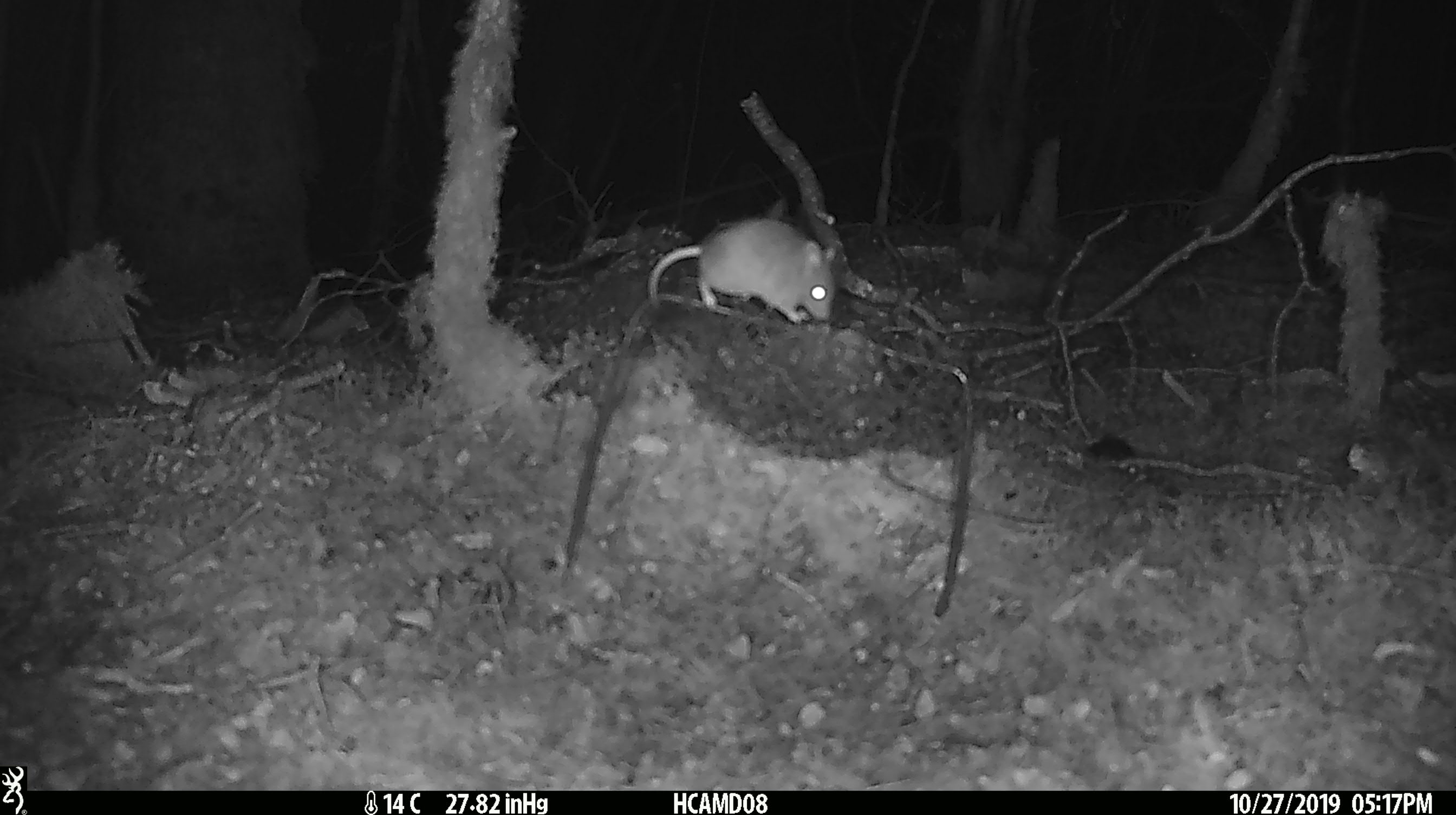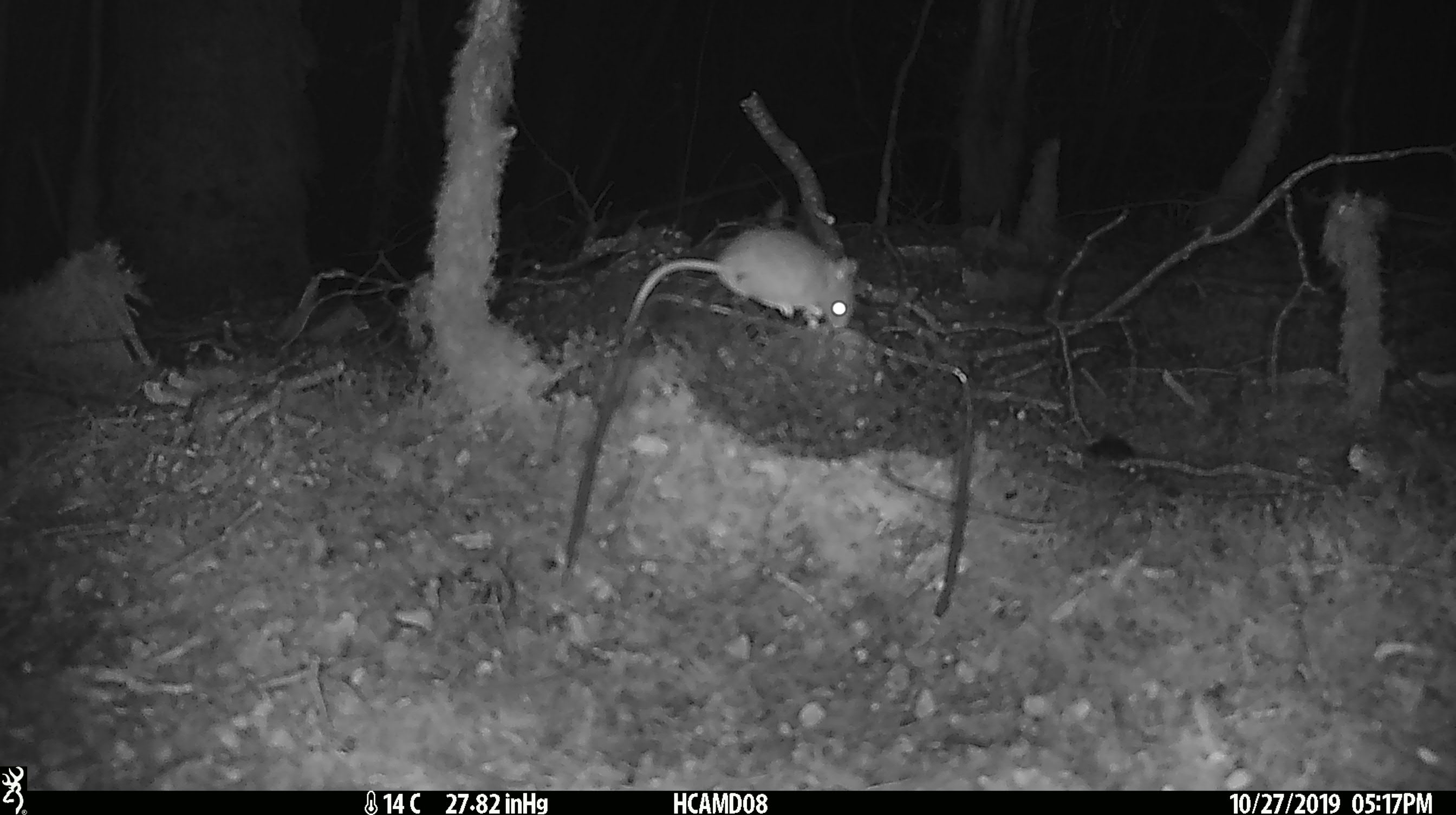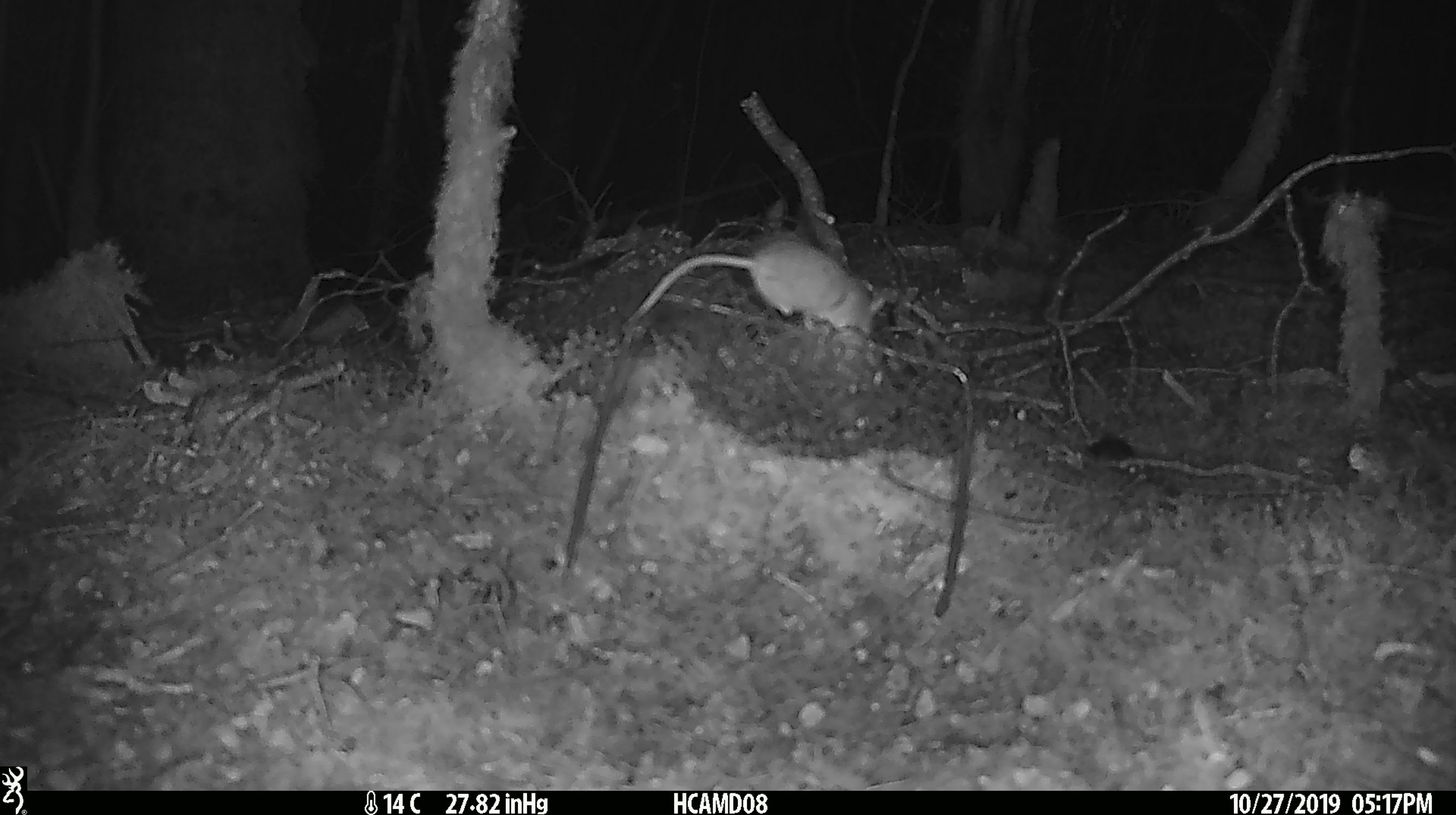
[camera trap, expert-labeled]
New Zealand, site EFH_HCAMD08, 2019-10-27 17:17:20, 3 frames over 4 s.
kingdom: Animalia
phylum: Chordata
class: Mammalia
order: Rodentia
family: Muridae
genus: Mus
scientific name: Mus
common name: mouse